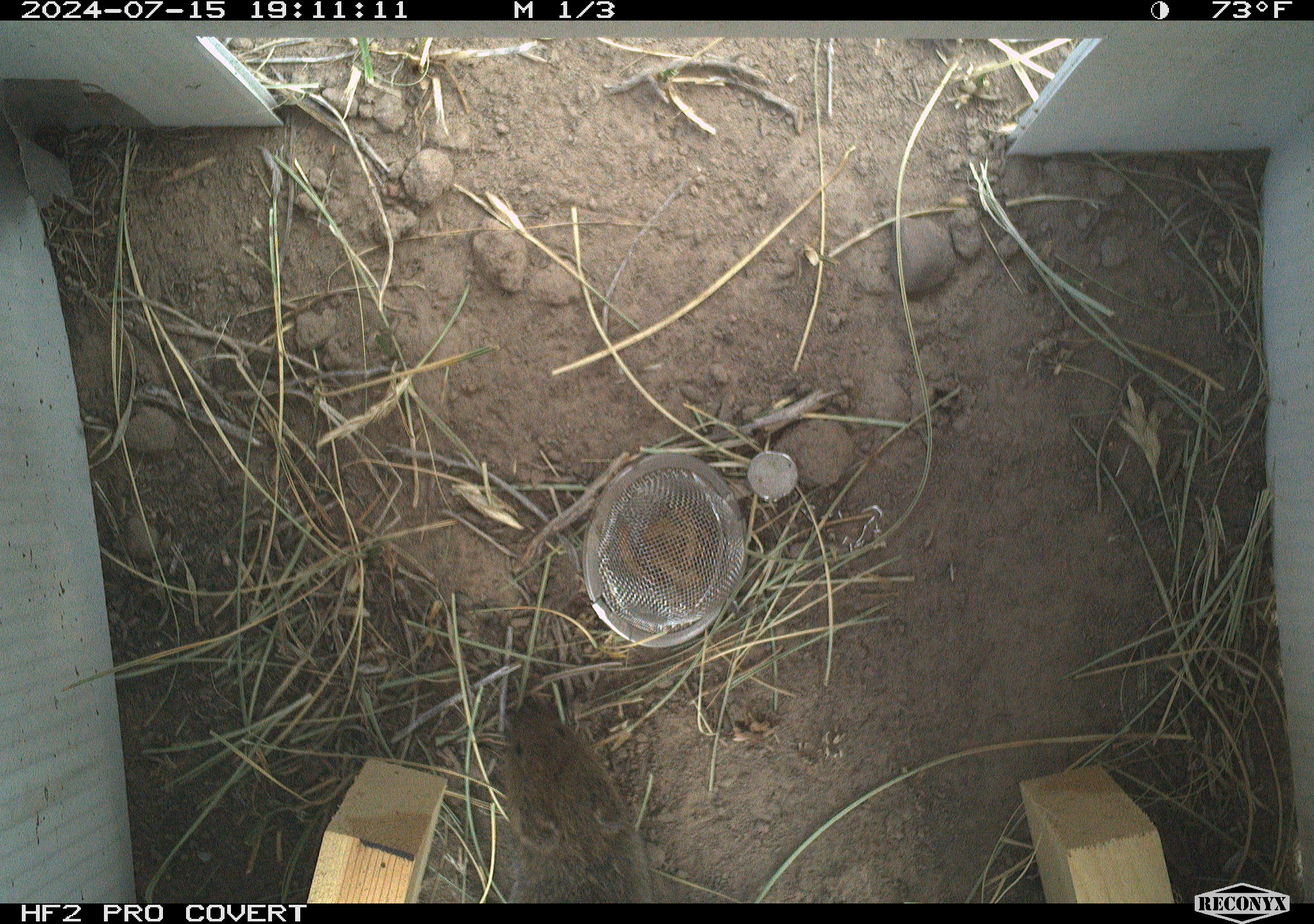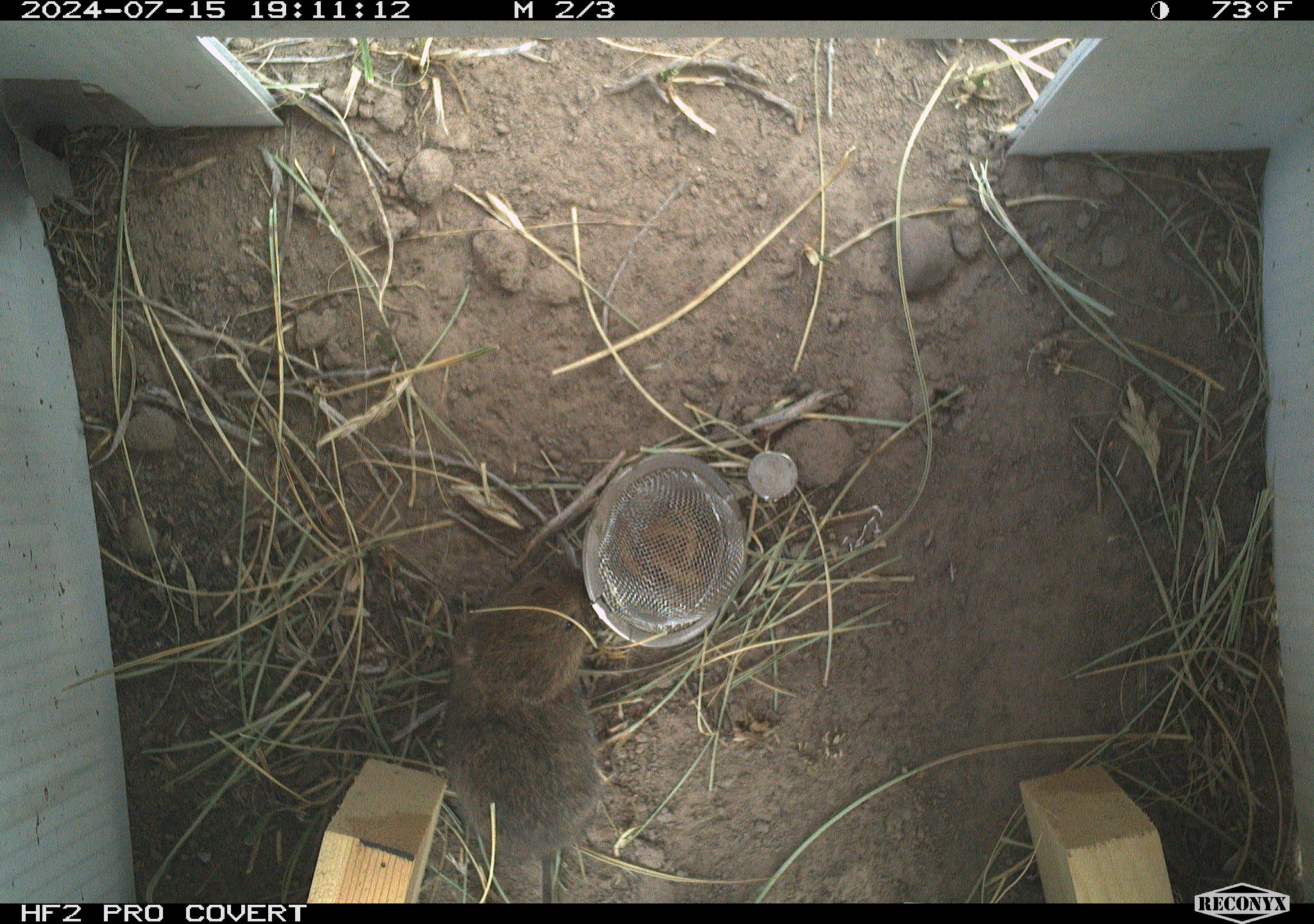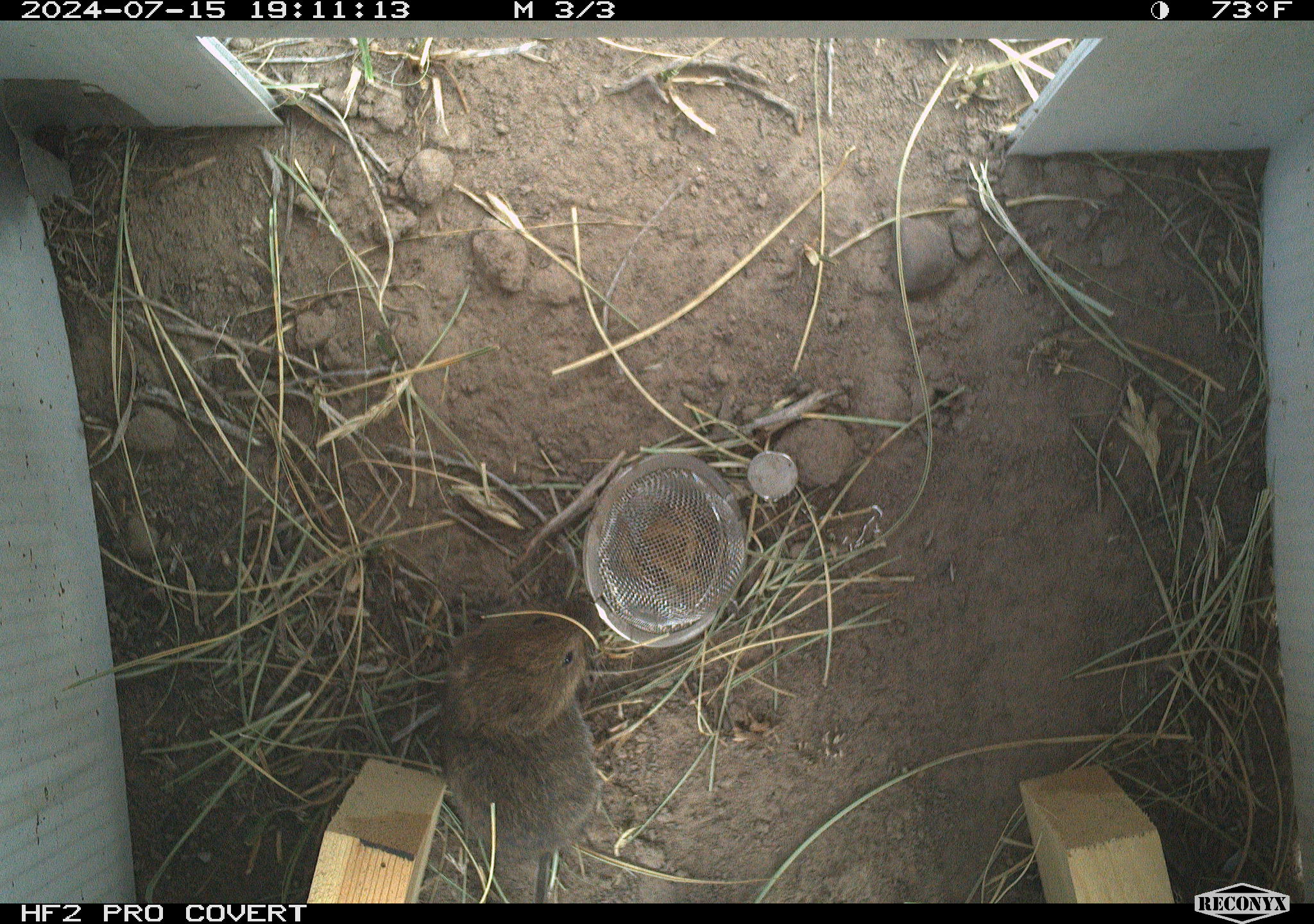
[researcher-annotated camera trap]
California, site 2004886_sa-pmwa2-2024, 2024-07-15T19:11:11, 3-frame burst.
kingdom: Animalia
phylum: Chordata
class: Mammalia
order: Rodentia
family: Cricetidae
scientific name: Arvicolinae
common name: voles, lemmings, and muskrats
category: arvicolinae subfamily